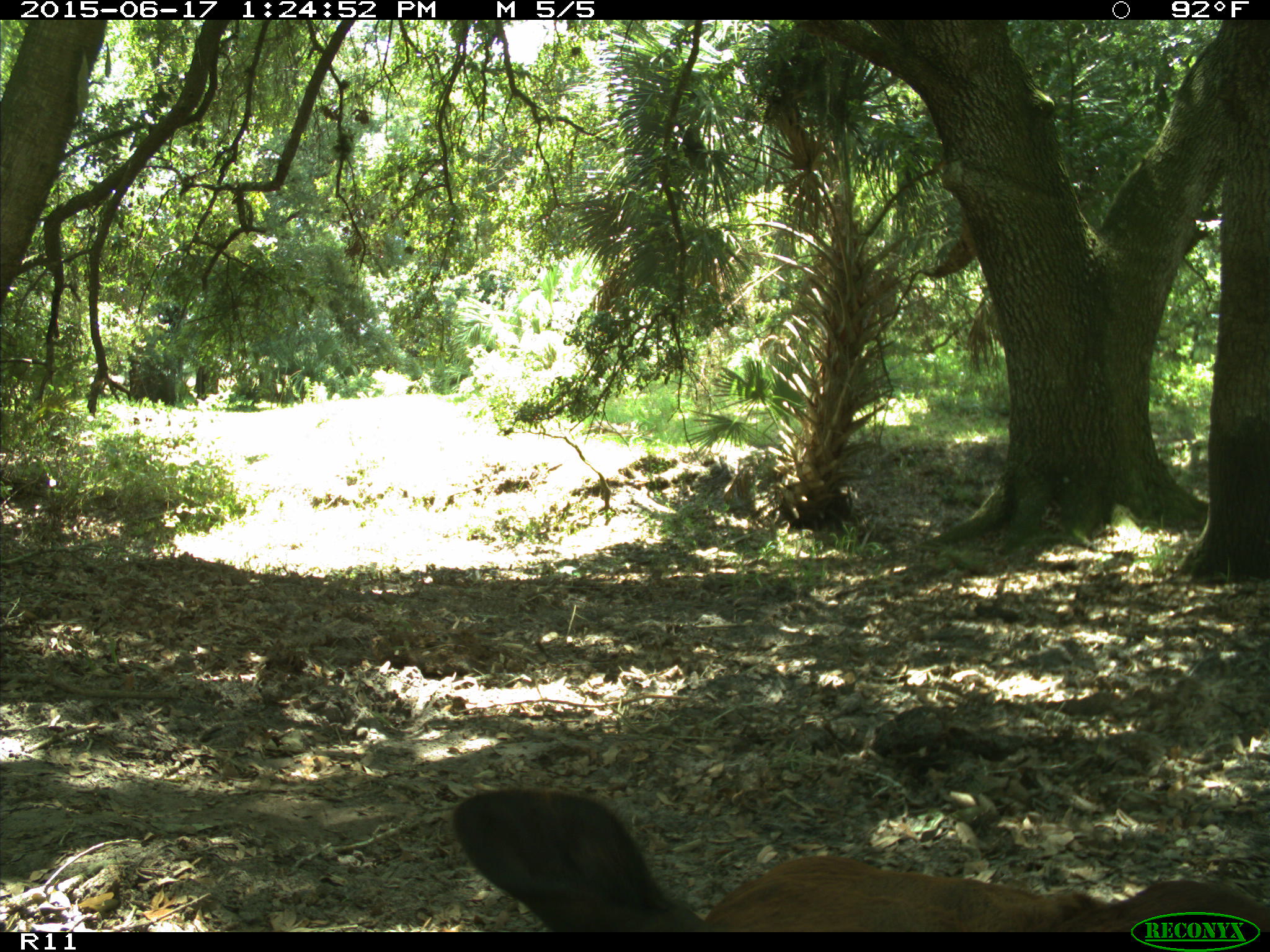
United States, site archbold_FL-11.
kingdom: Animalia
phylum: Chordata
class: Mammalia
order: Artiodactyla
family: Bovidae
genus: Bos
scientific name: Bos taurus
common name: domestic cow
Bos taurus (domestic cow).